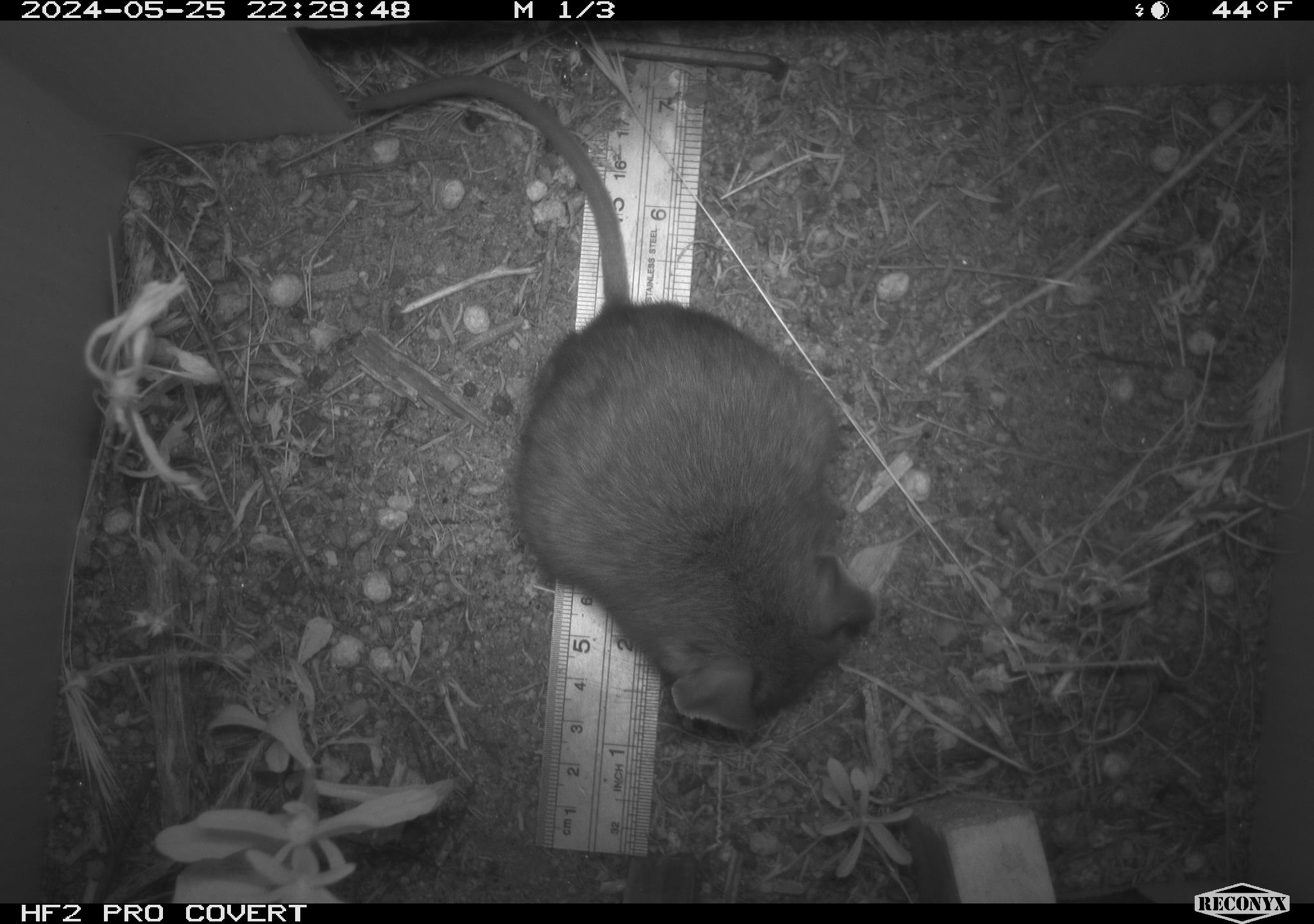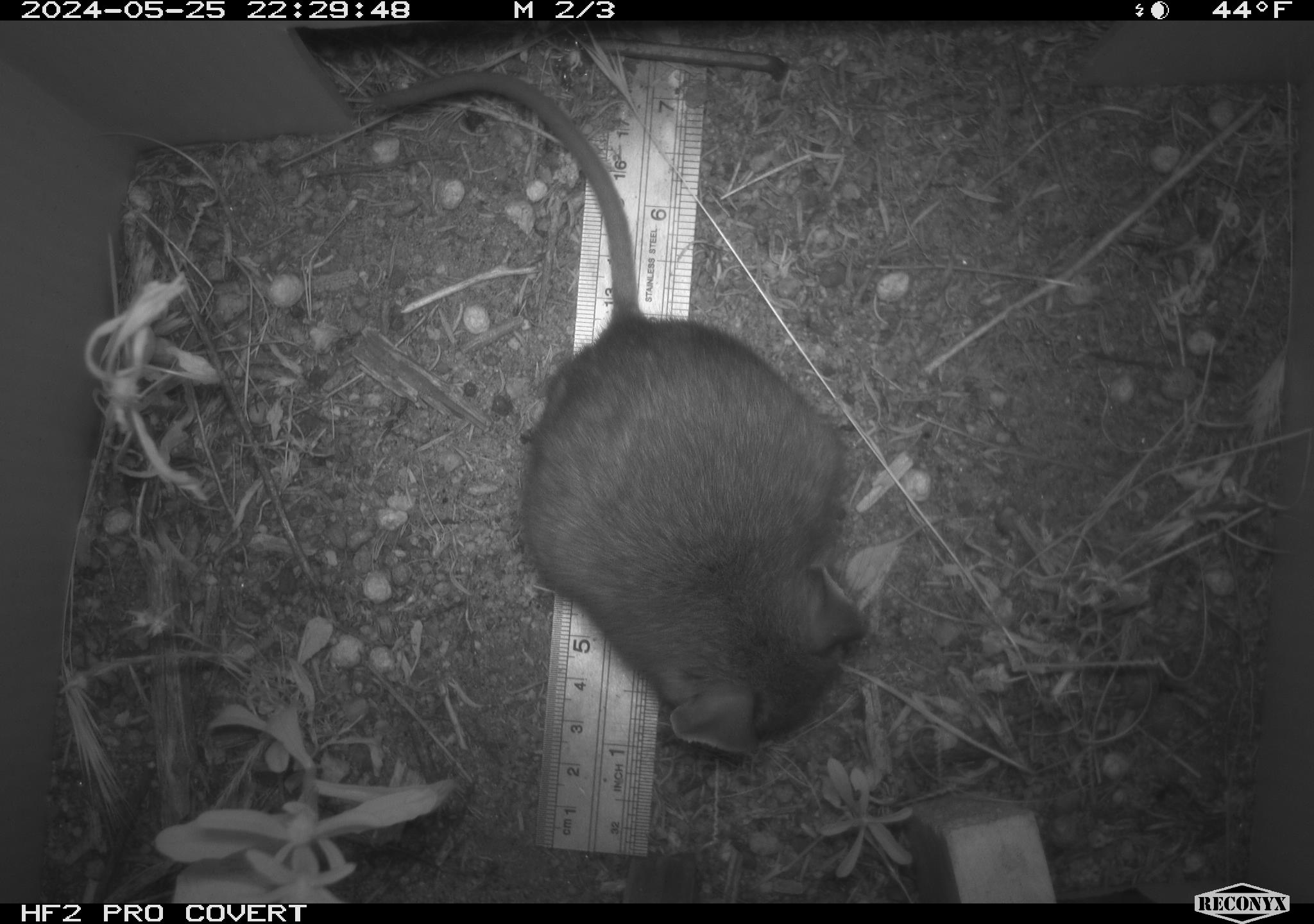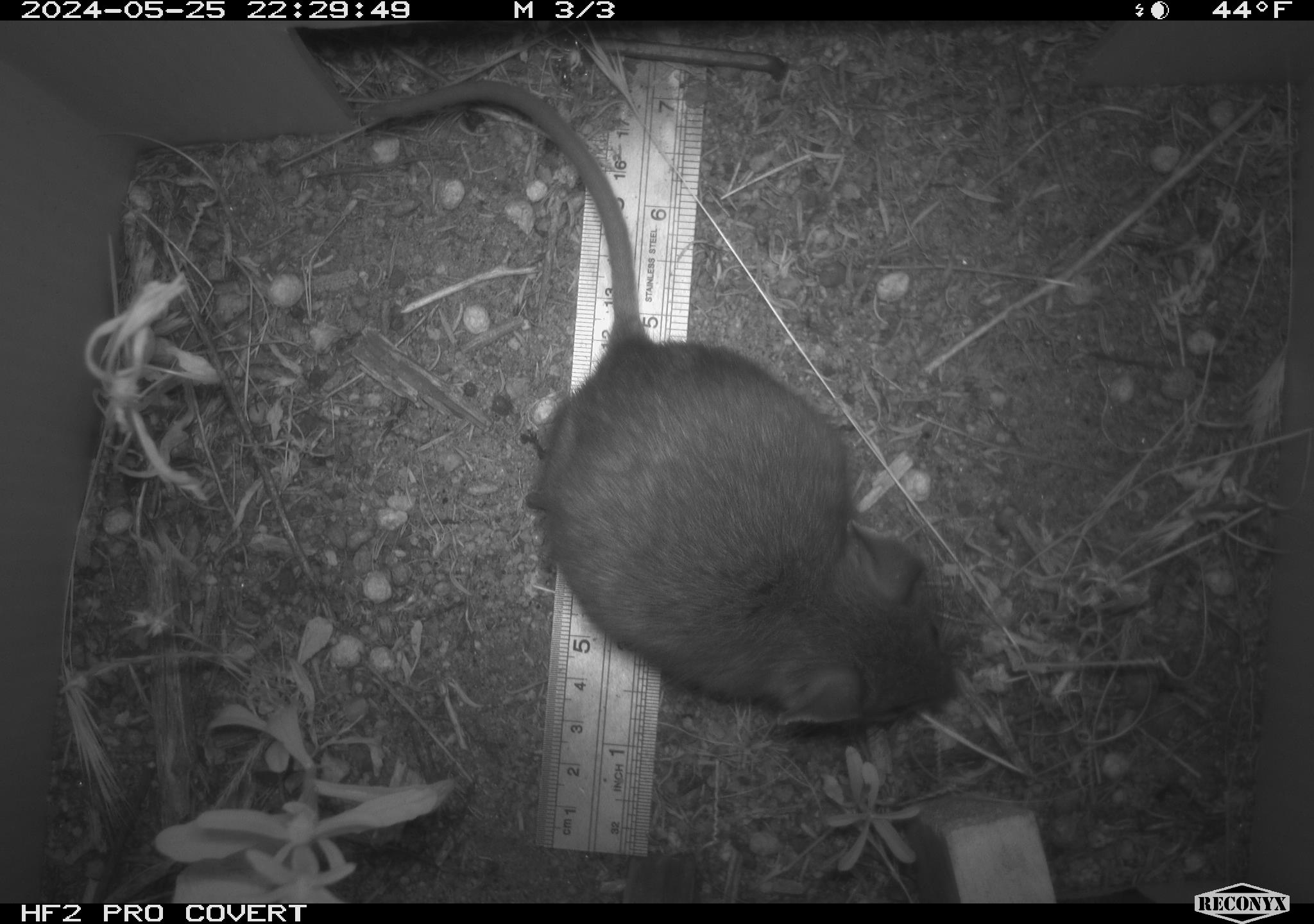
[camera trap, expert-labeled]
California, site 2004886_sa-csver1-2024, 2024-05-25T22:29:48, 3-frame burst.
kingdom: Animalia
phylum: Chordata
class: Mammalia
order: Rodentia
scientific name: Rodentia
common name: rodent